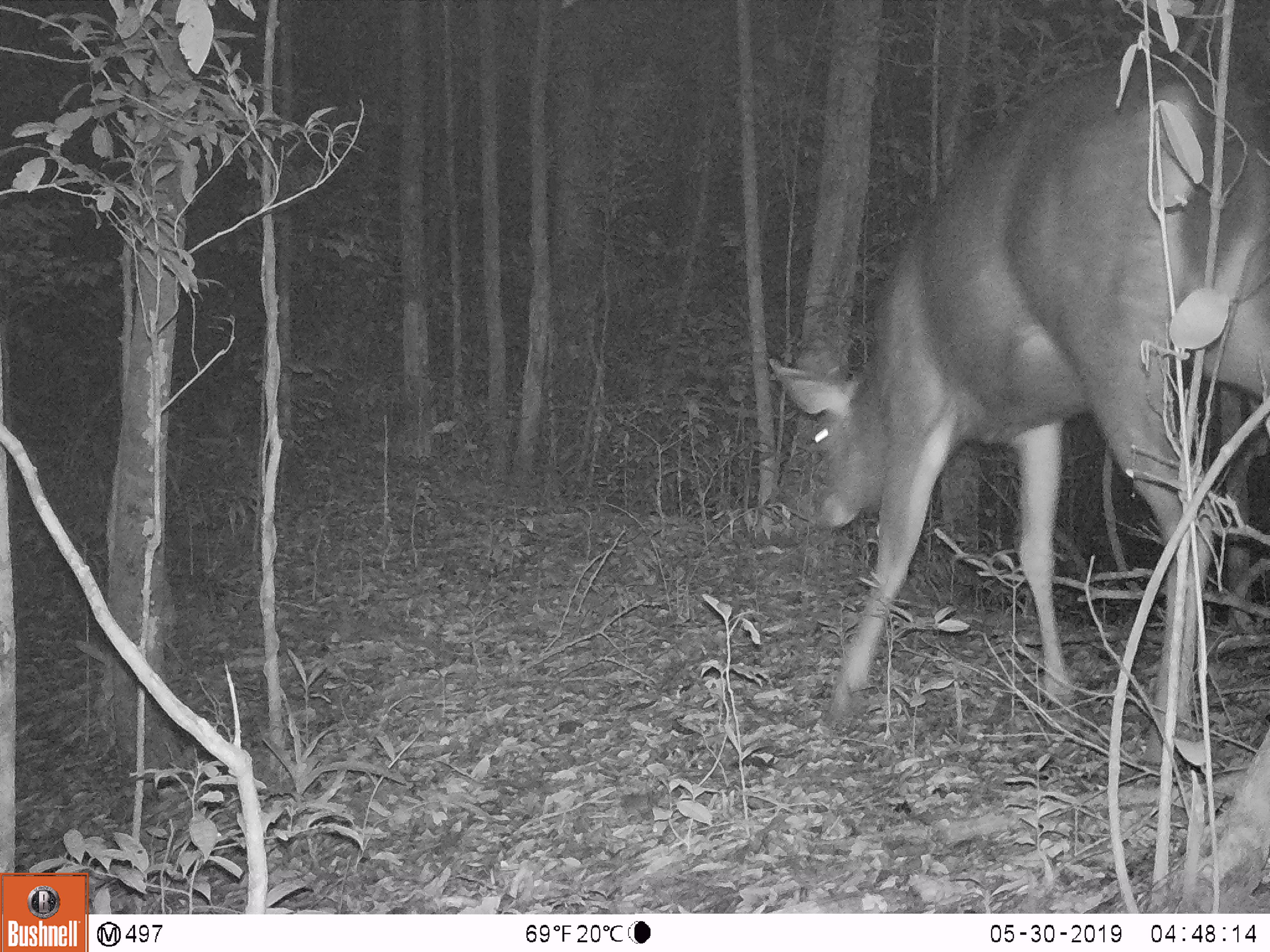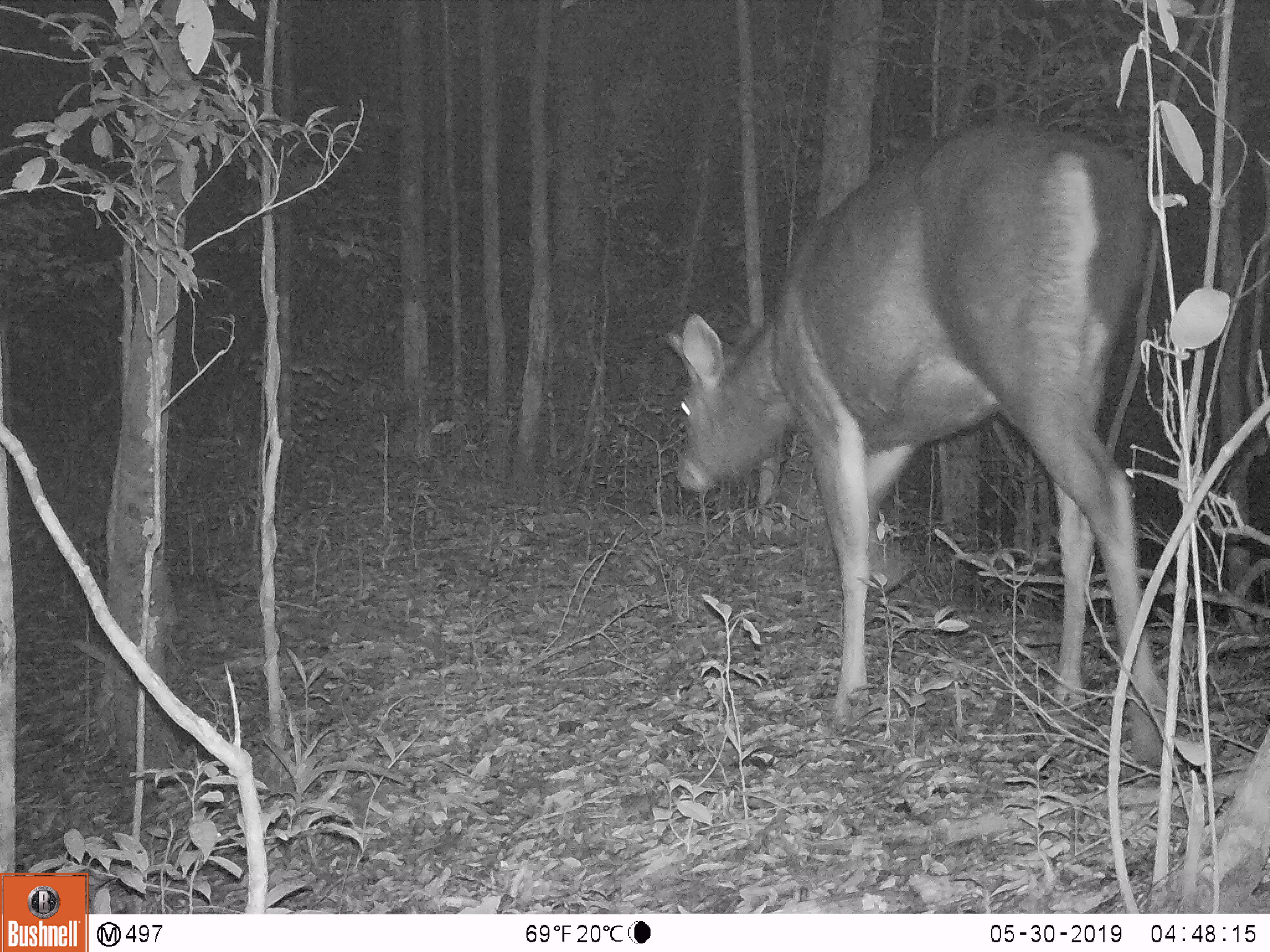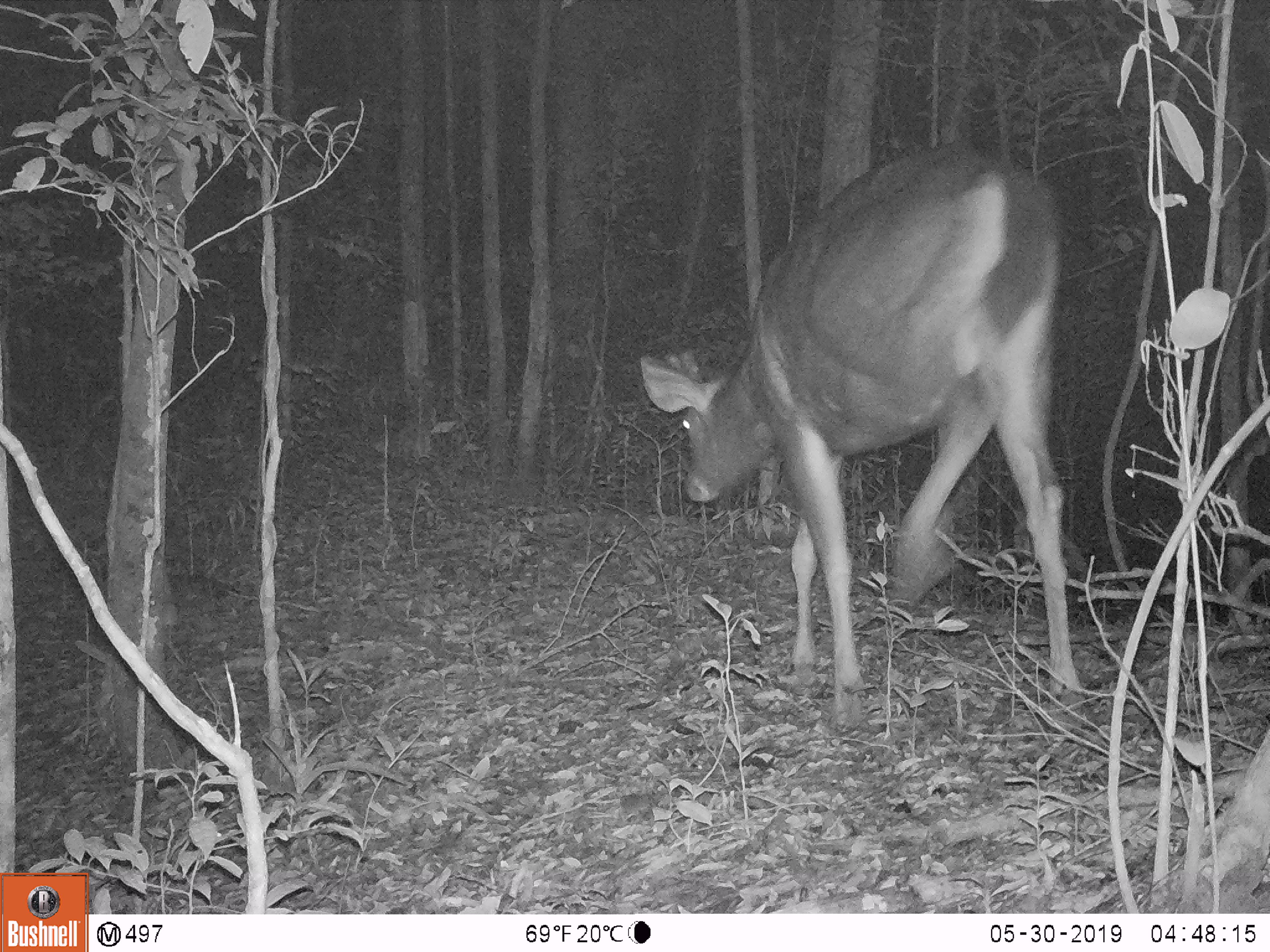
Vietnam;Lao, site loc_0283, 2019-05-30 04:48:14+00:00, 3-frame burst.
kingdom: Animalia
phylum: Chordata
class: Mammalia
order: Artiodactyla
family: Cervidae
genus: Rusa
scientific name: Rusa unicolor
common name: sambar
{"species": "sambar (Rusa unicolor)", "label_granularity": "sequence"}